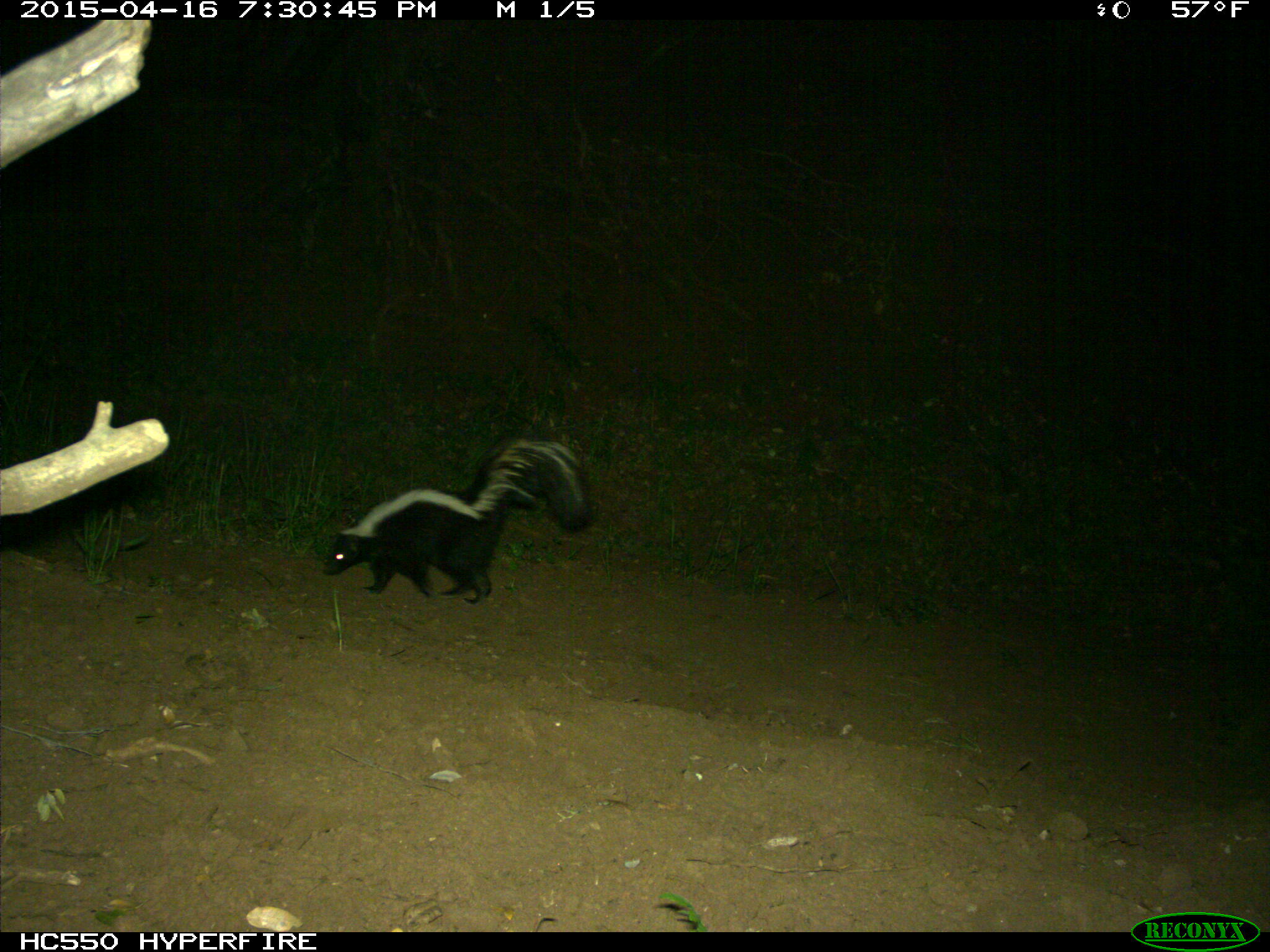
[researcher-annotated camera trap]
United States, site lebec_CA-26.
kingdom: Animalia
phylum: Chordata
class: Mammalia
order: Carnivora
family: Mephitidae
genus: Mephitis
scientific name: Mephitis mephitis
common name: striped skunk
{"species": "Mephitis mephitis (striped skunk)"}